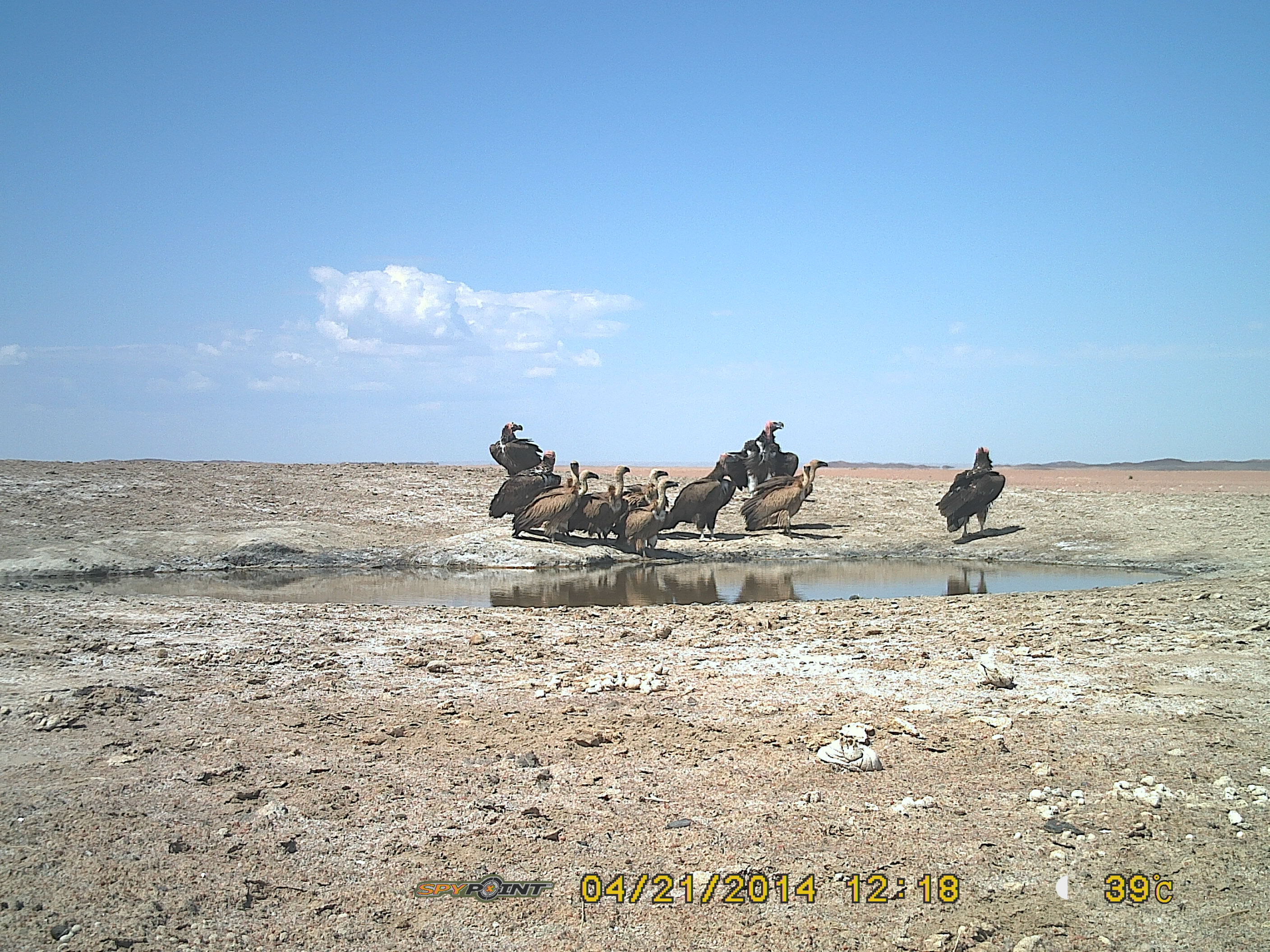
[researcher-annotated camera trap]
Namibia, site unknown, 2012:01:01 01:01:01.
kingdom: Animalia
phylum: Chordata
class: Aves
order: Accipitriformes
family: Accipitridae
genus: Torgos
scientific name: Torgos tracheliotos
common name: lappet-faced vulture